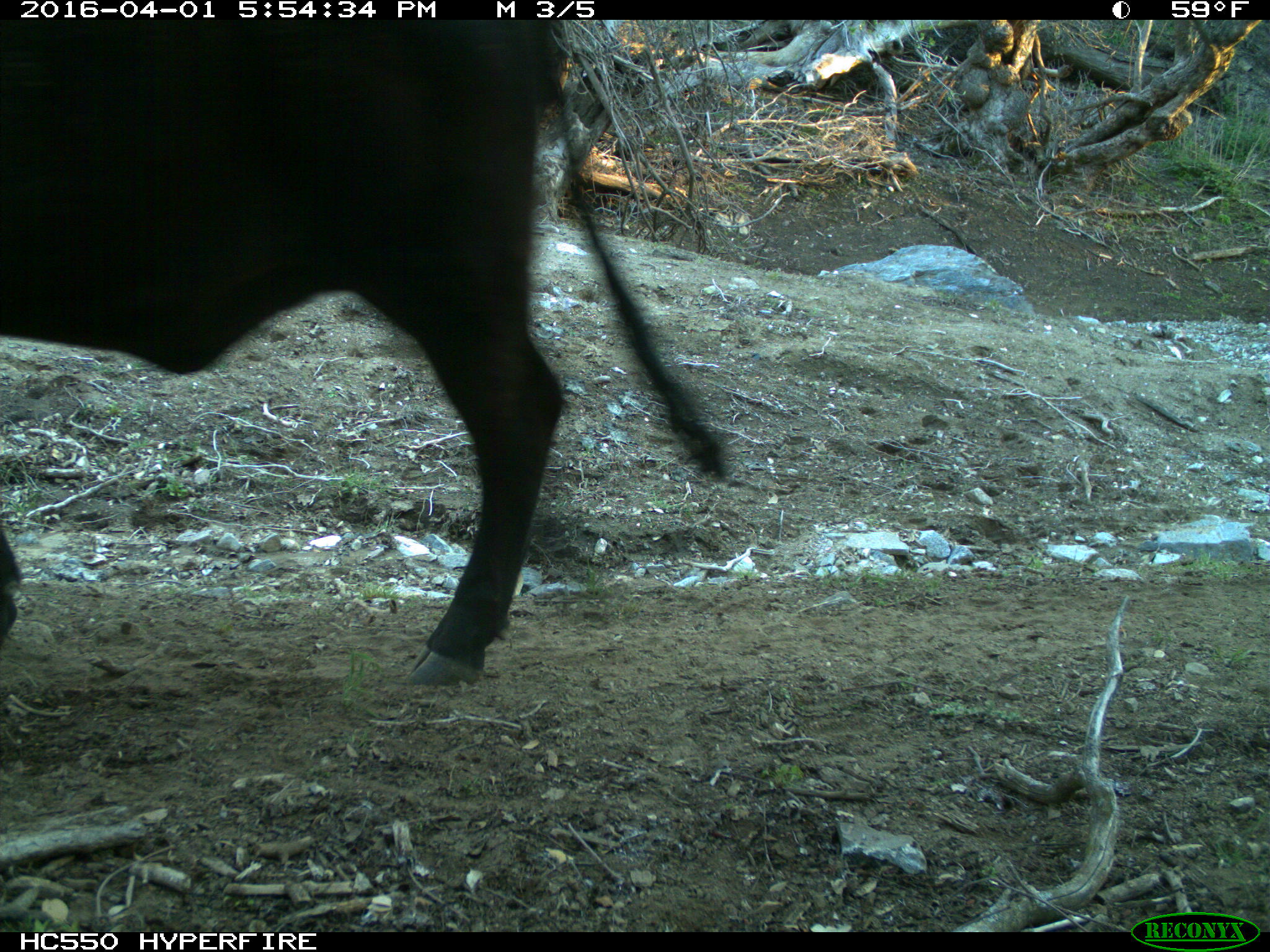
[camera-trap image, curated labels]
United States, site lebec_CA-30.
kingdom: Animalia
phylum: Chordata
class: Mammalia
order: Artiodactyla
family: Bovidae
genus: Bos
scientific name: Bos taurus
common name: domestic cow